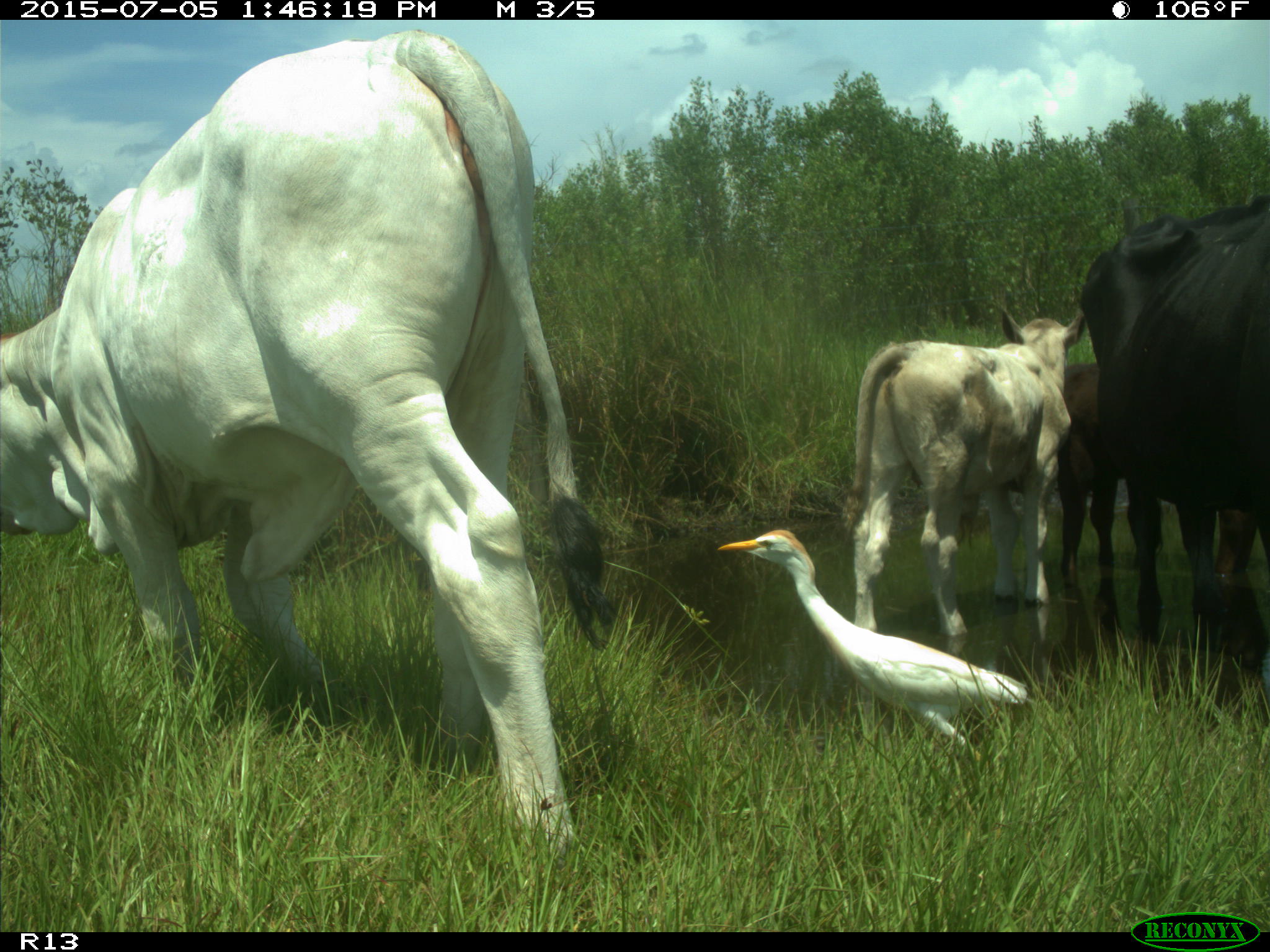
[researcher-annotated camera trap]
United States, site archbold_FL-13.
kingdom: Animalia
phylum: Chordata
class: Mammalia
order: Artiodactyla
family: Bovidae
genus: Bos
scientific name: Bos taurus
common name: domestic cow